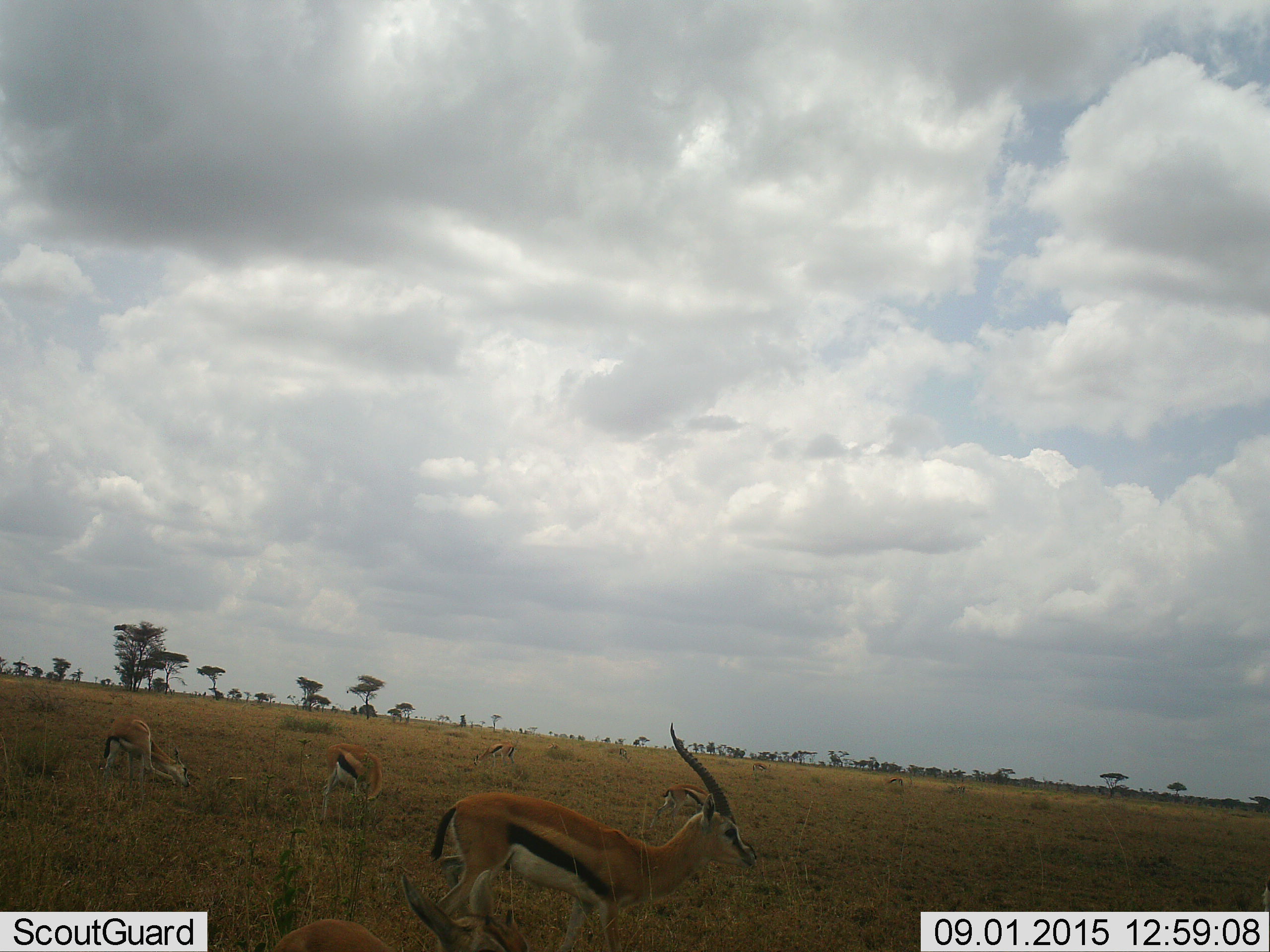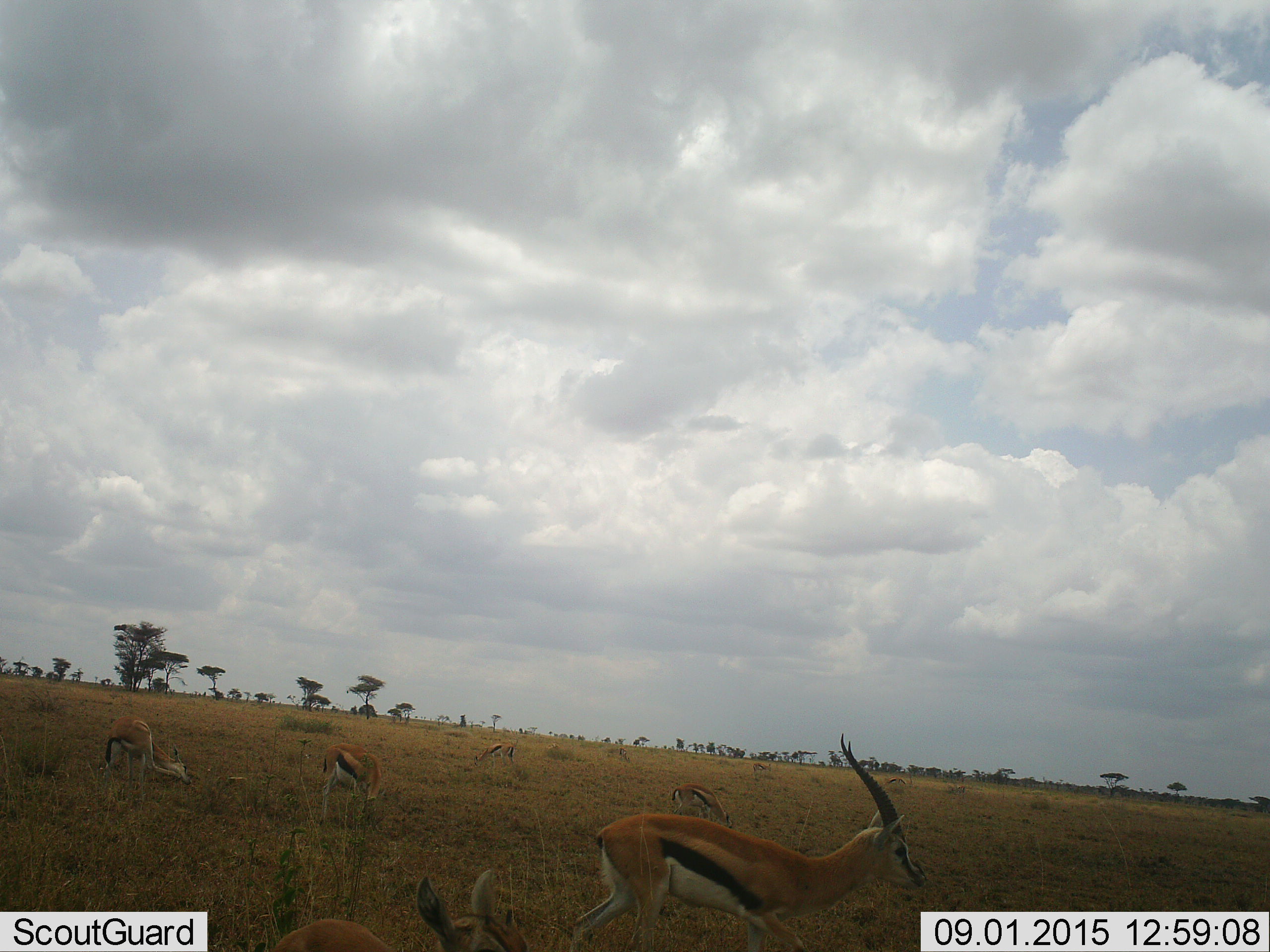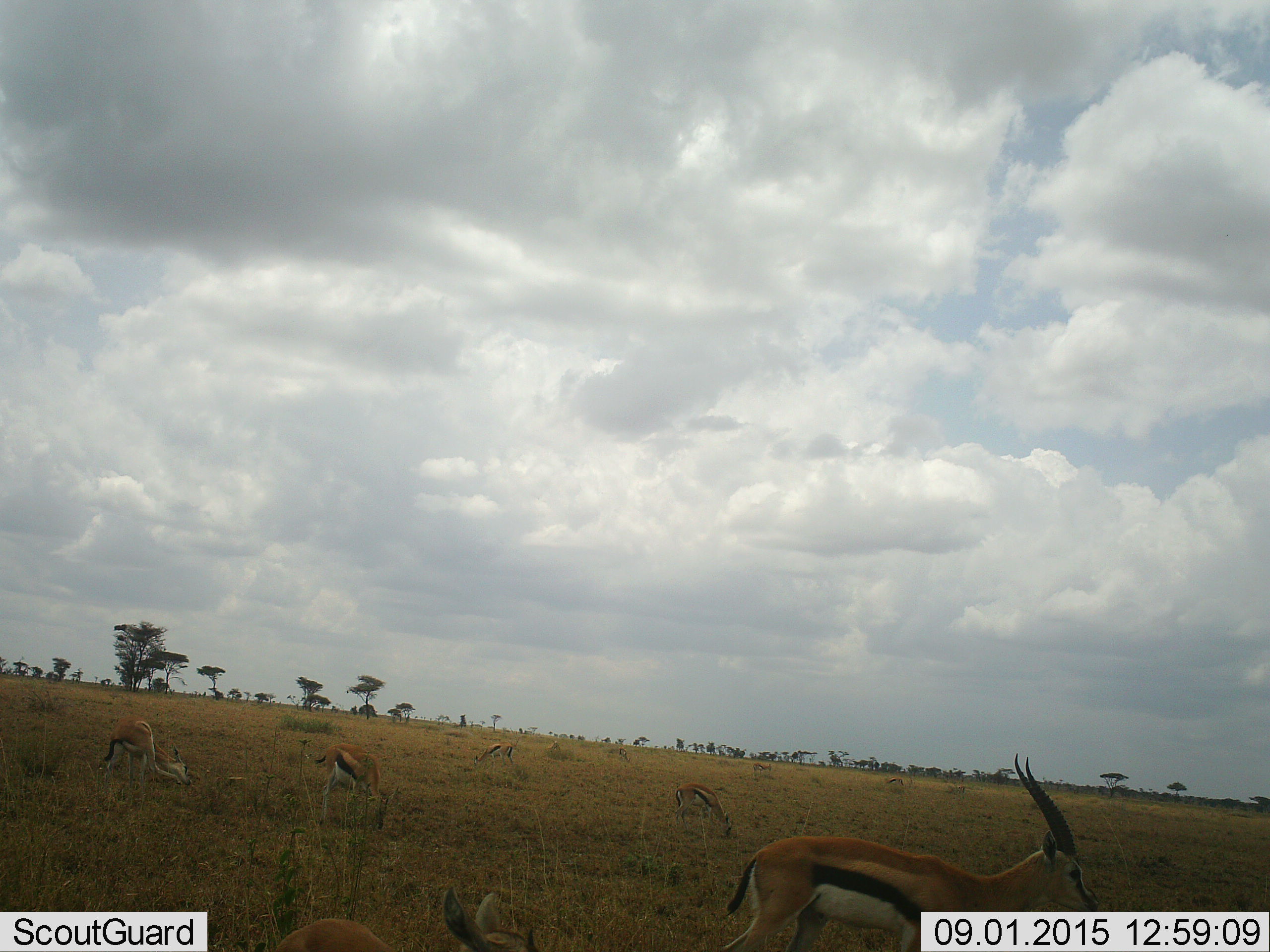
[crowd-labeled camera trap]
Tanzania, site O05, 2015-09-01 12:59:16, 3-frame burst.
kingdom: Animalia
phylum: Chordata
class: Mammalia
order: Artiodactyla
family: Bovidae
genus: Eudorcas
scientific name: Eudorcas thomsonii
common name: thomson's gazelle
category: gazellethomsons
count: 8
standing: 57%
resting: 0%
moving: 86%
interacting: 14%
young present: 29%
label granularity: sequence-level